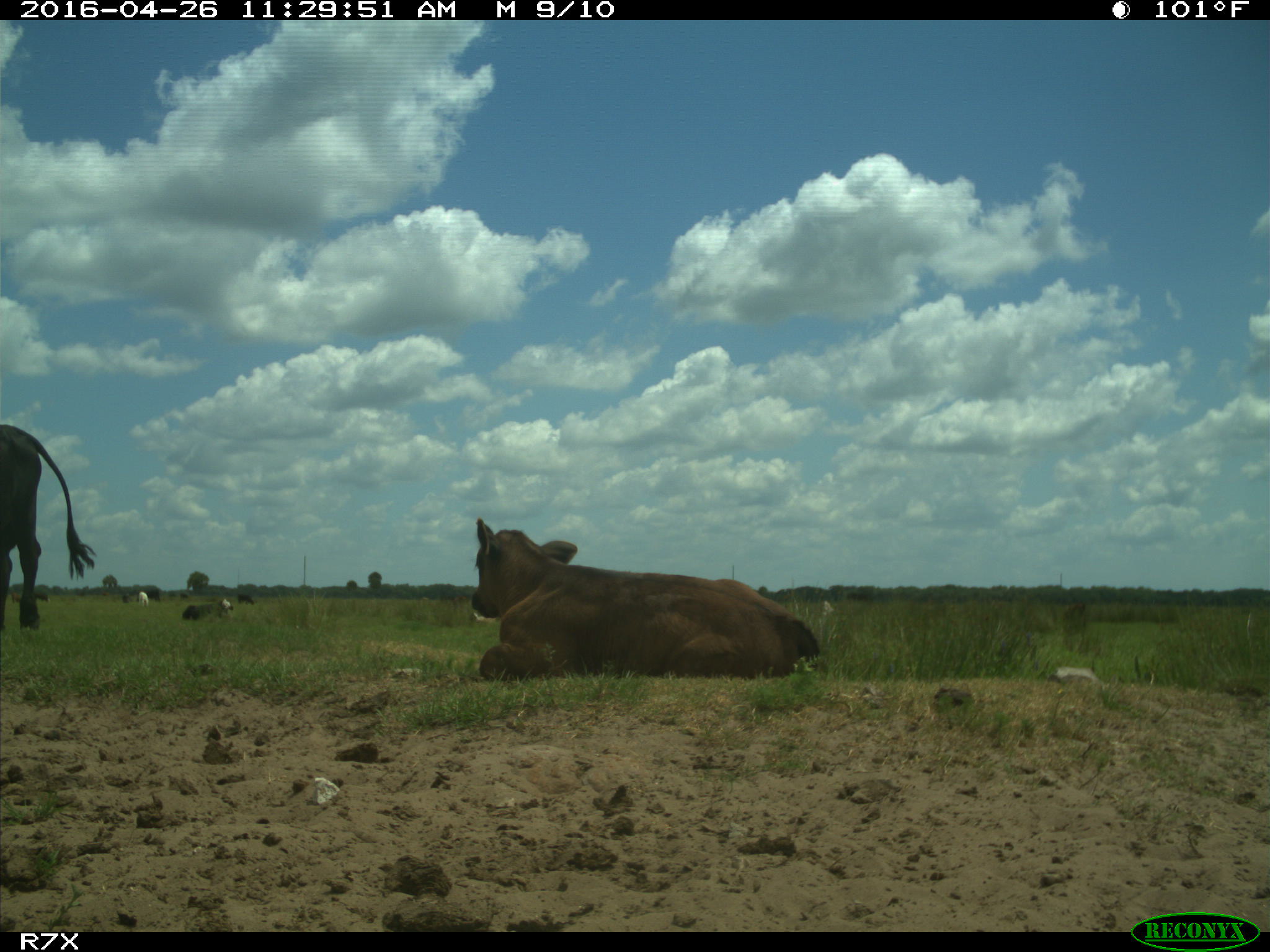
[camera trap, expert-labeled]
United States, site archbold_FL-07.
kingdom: Animalia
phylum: Chordata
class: Mammalia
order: Artiodactyla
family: Bovidae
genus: Bos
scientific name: Bos taurus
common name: domestic cow